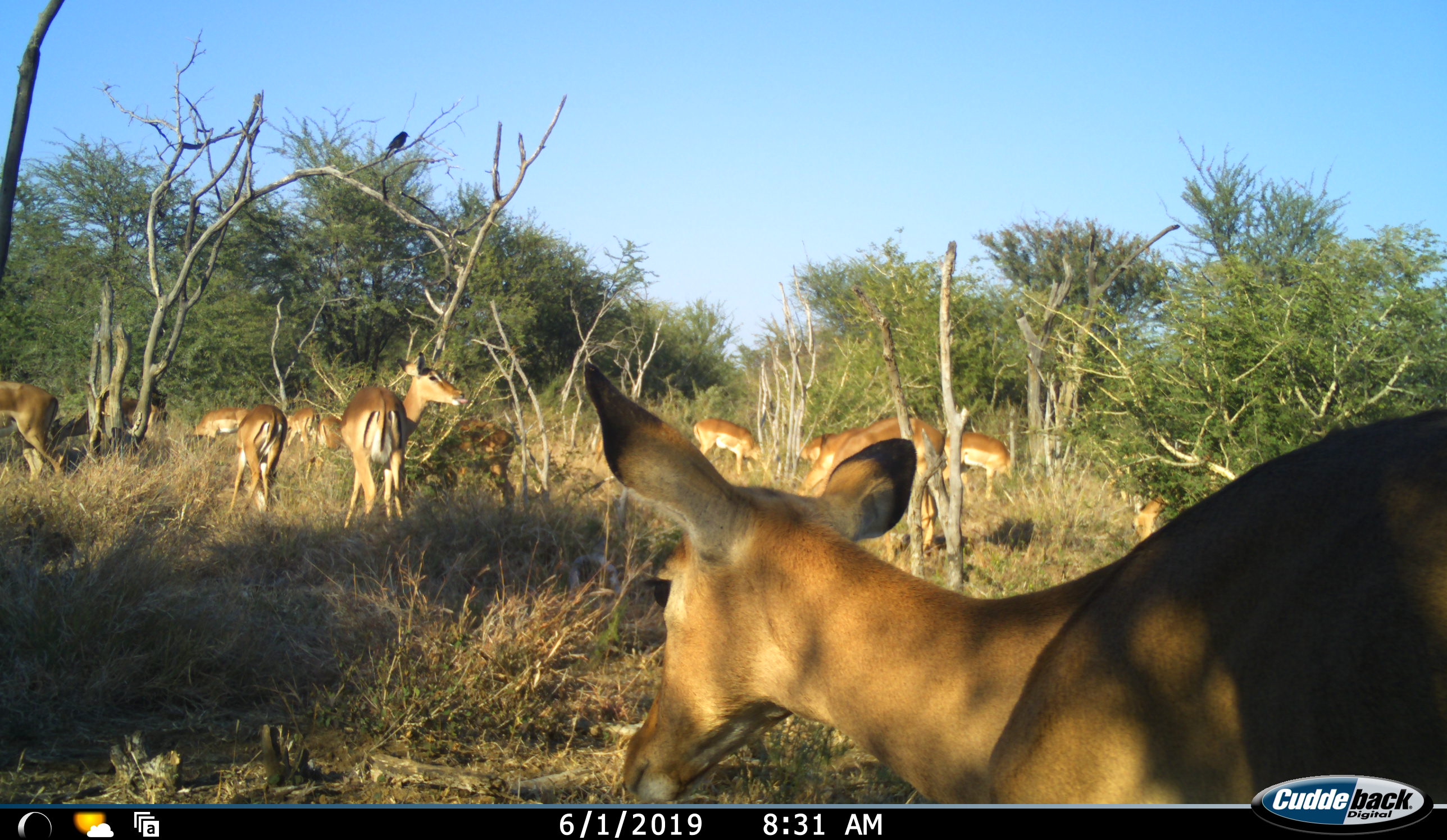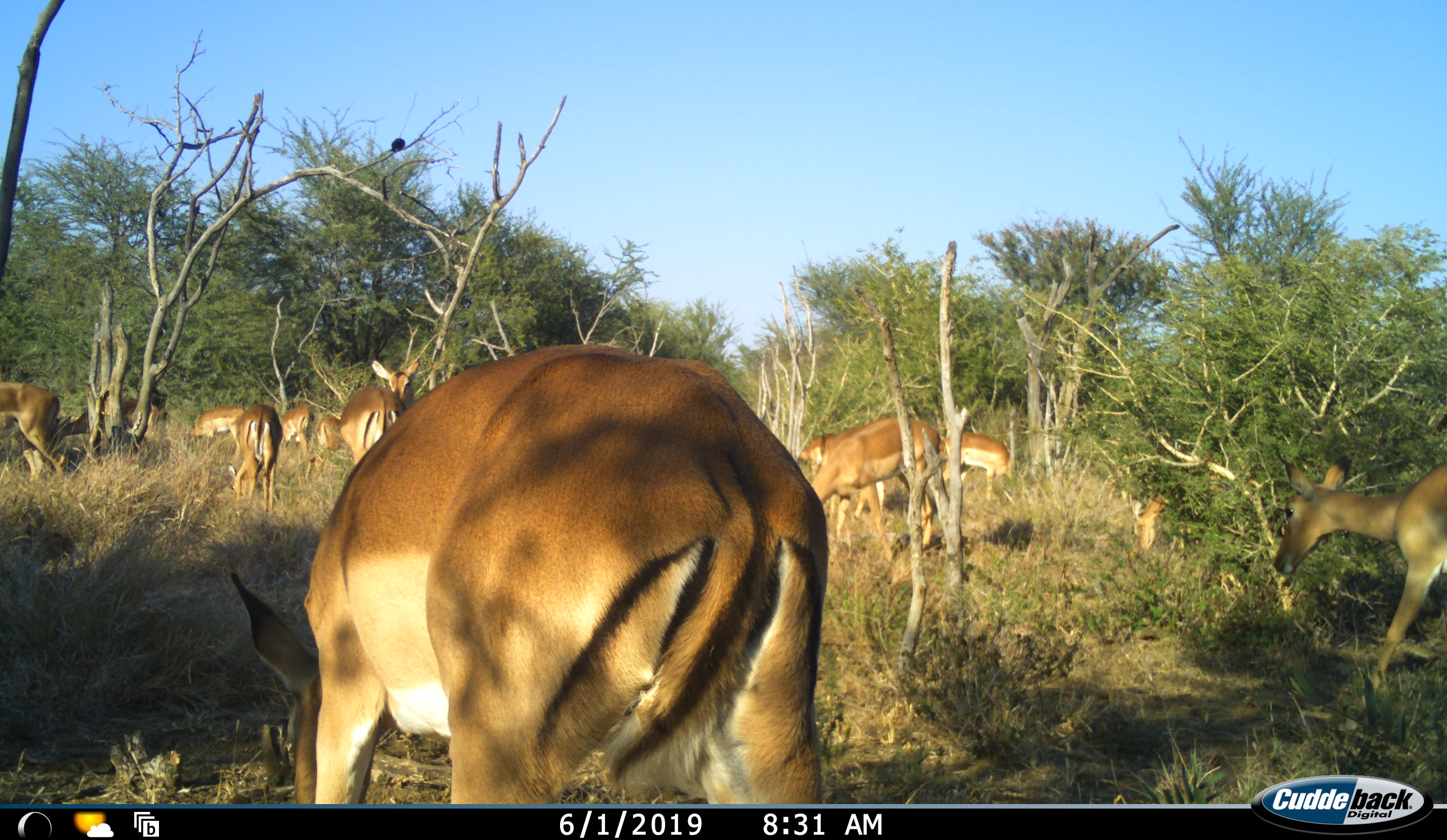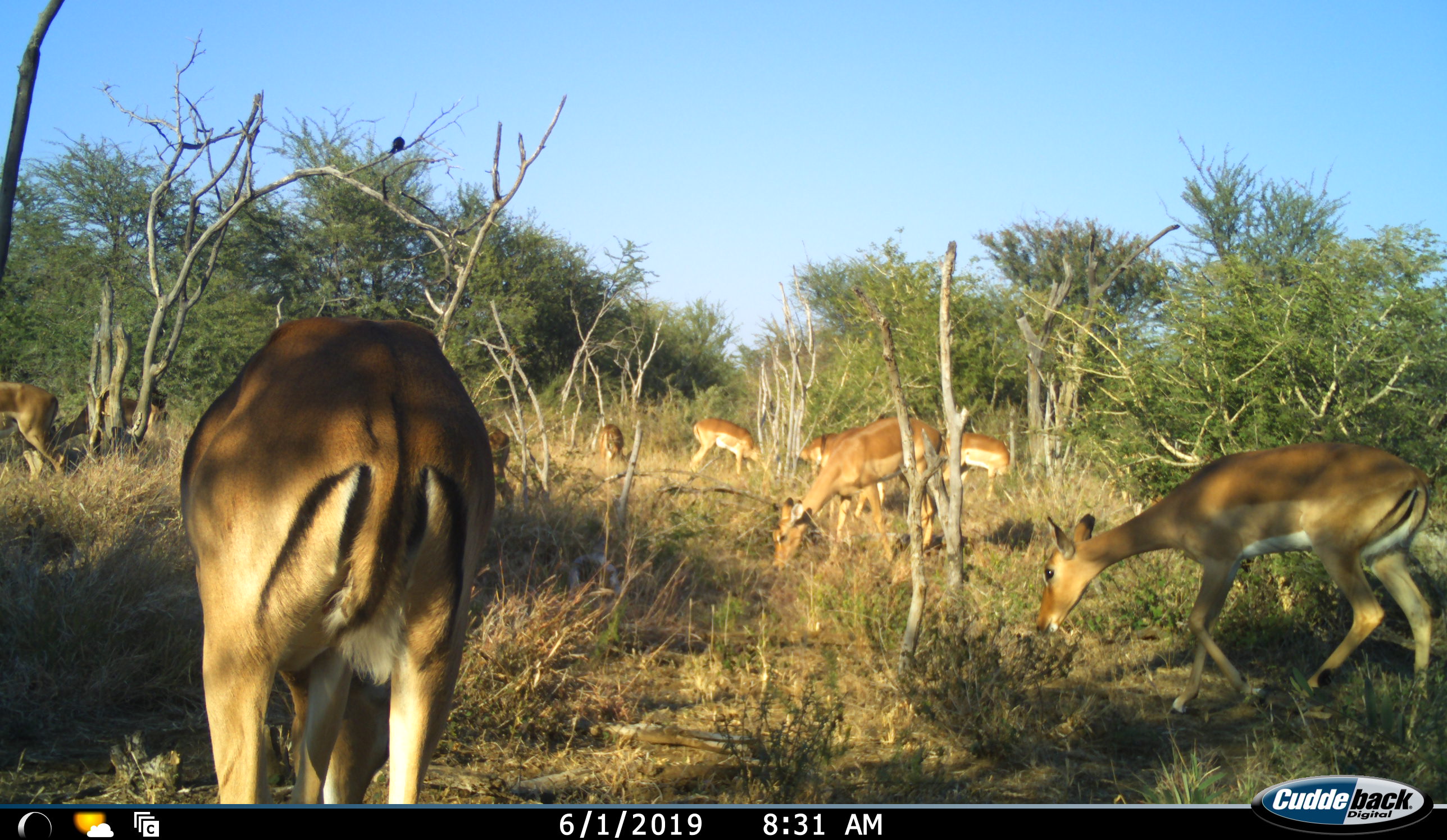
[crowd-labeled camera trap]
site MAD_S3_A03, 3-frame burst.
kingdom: Animalia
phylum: Chordata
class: Mammalia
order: Artiodactyla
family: Bovidae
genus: Aepyceros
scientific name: Aepyceros melampus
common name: impala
Impala (Aepyceros melampus), count 11-50. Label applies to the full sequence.